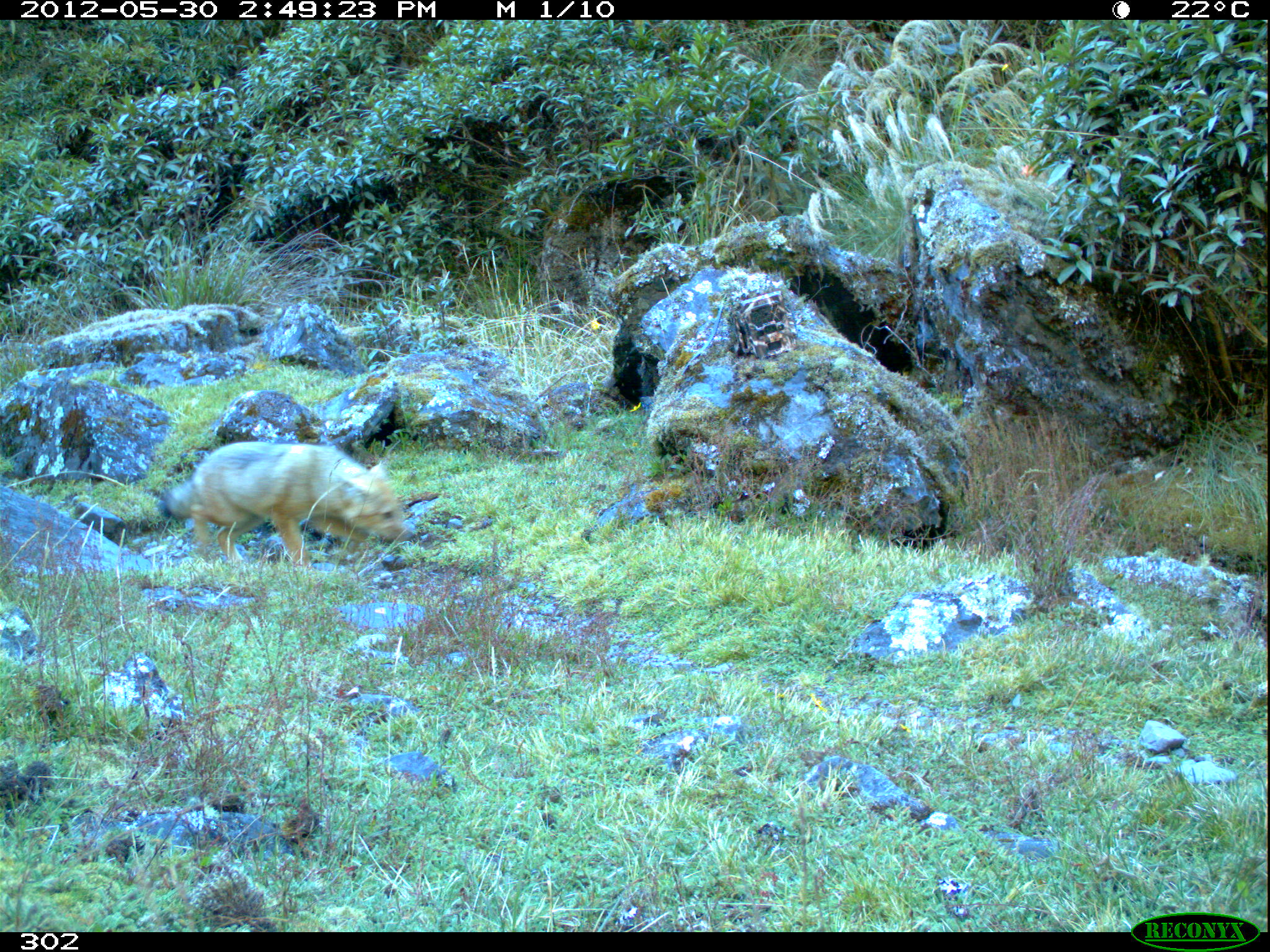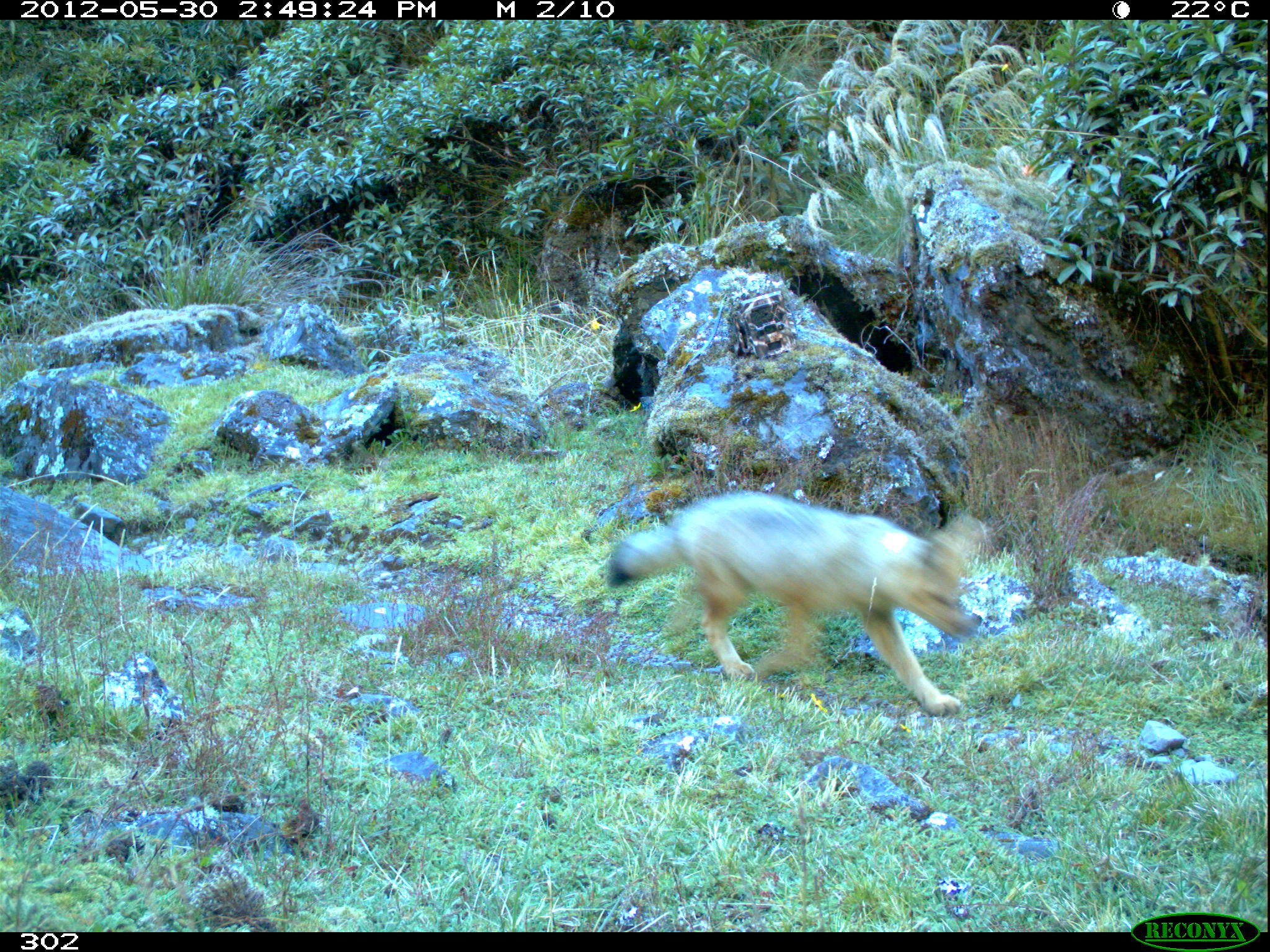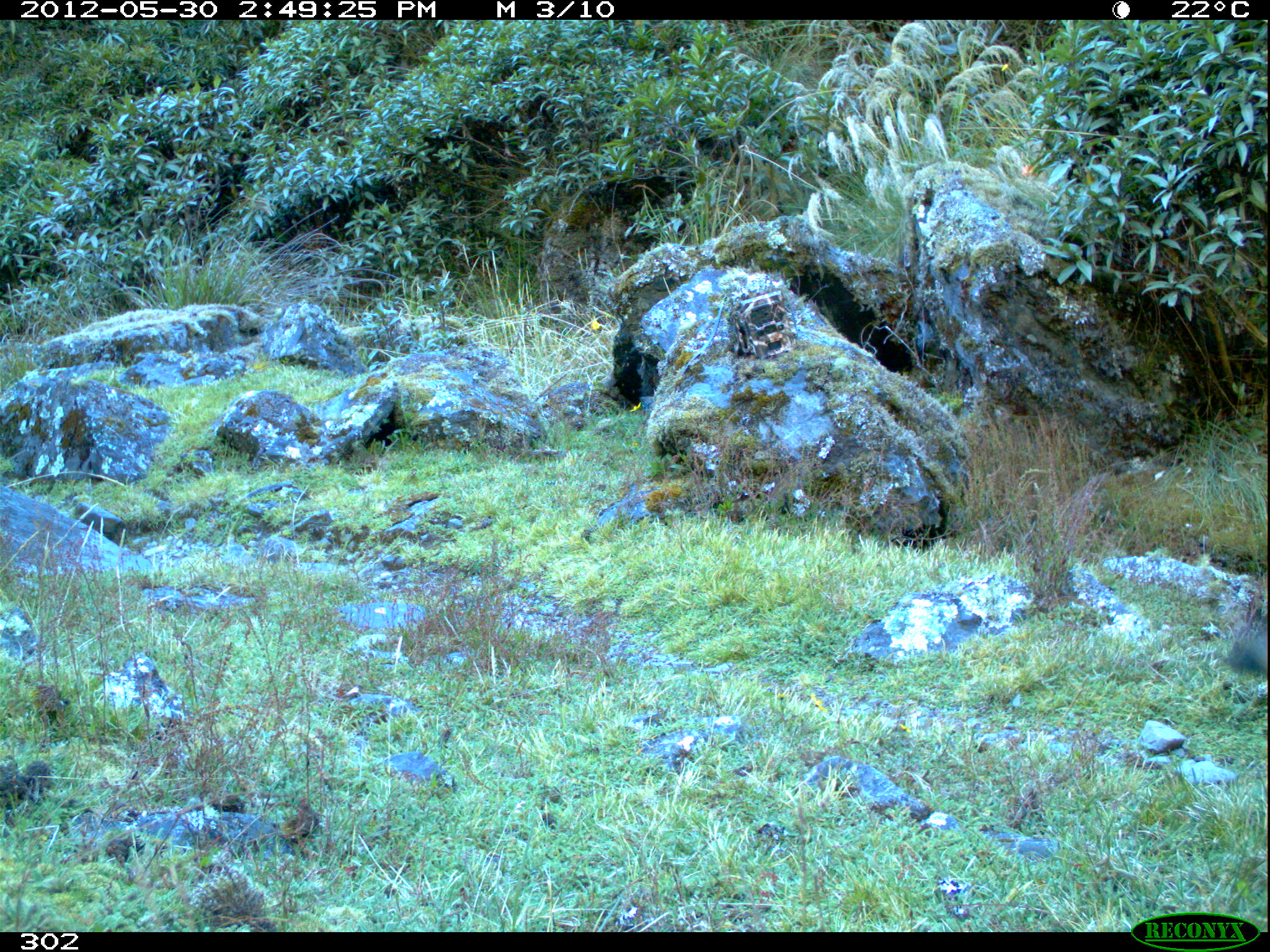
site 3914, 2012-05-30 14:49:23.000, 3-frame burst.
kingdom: Animalia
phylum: Chordata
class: Mammalia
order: Carnivora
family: Canidae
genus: Lycalopex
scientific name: Lycalopex culpaeus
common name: culpeo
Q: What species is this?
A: Lycalopex culpaeus (culpeo).